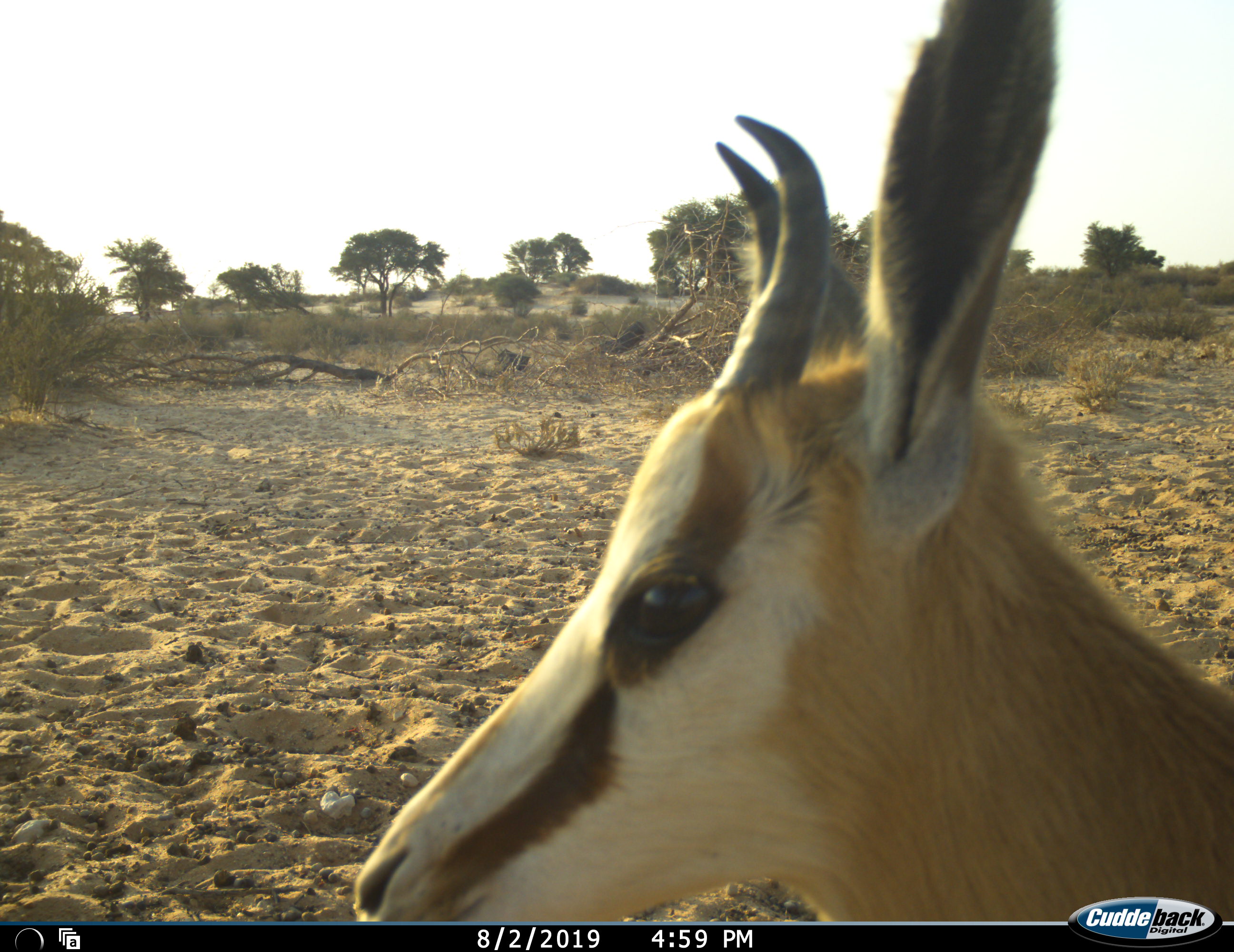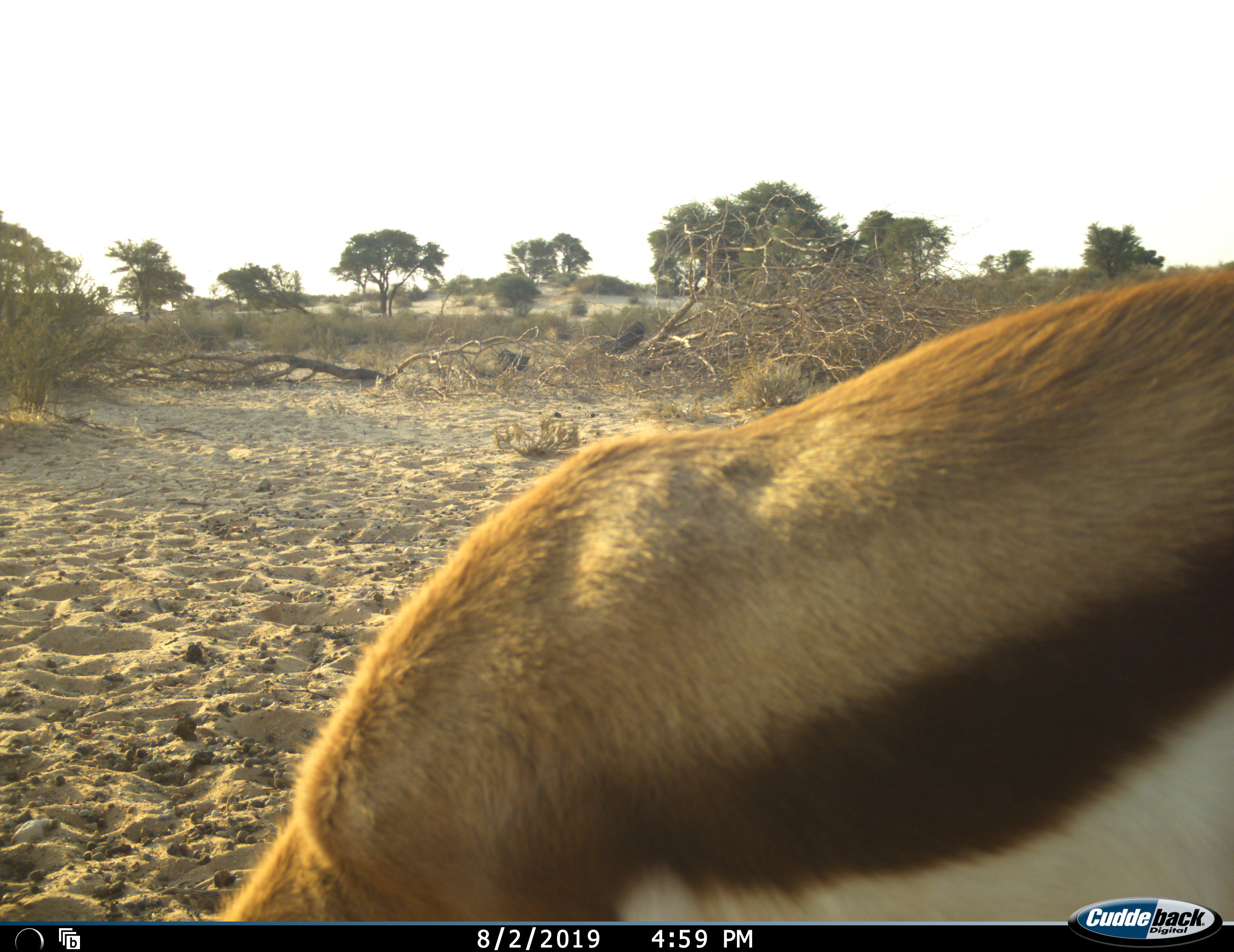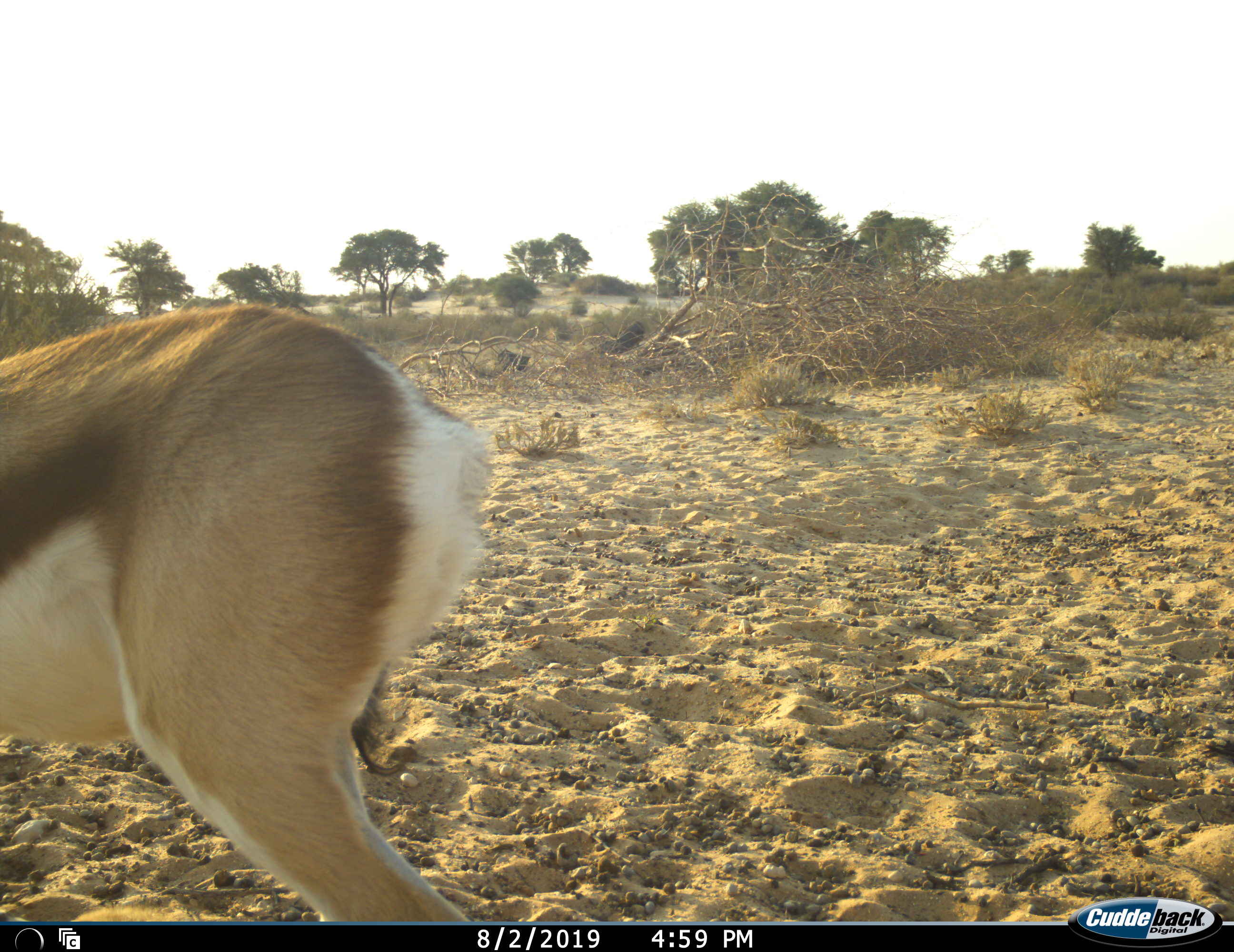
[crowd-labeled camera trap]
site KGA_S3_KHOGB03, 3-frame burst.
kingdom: Animalia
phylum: Chordata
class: Mammalia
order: Artiodactyla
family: Bovidae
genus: Antidorcas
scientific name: Antidorcas marsupialis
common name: springbok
Springbok (Antidorcas marsupialis), count 1. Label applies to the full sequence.